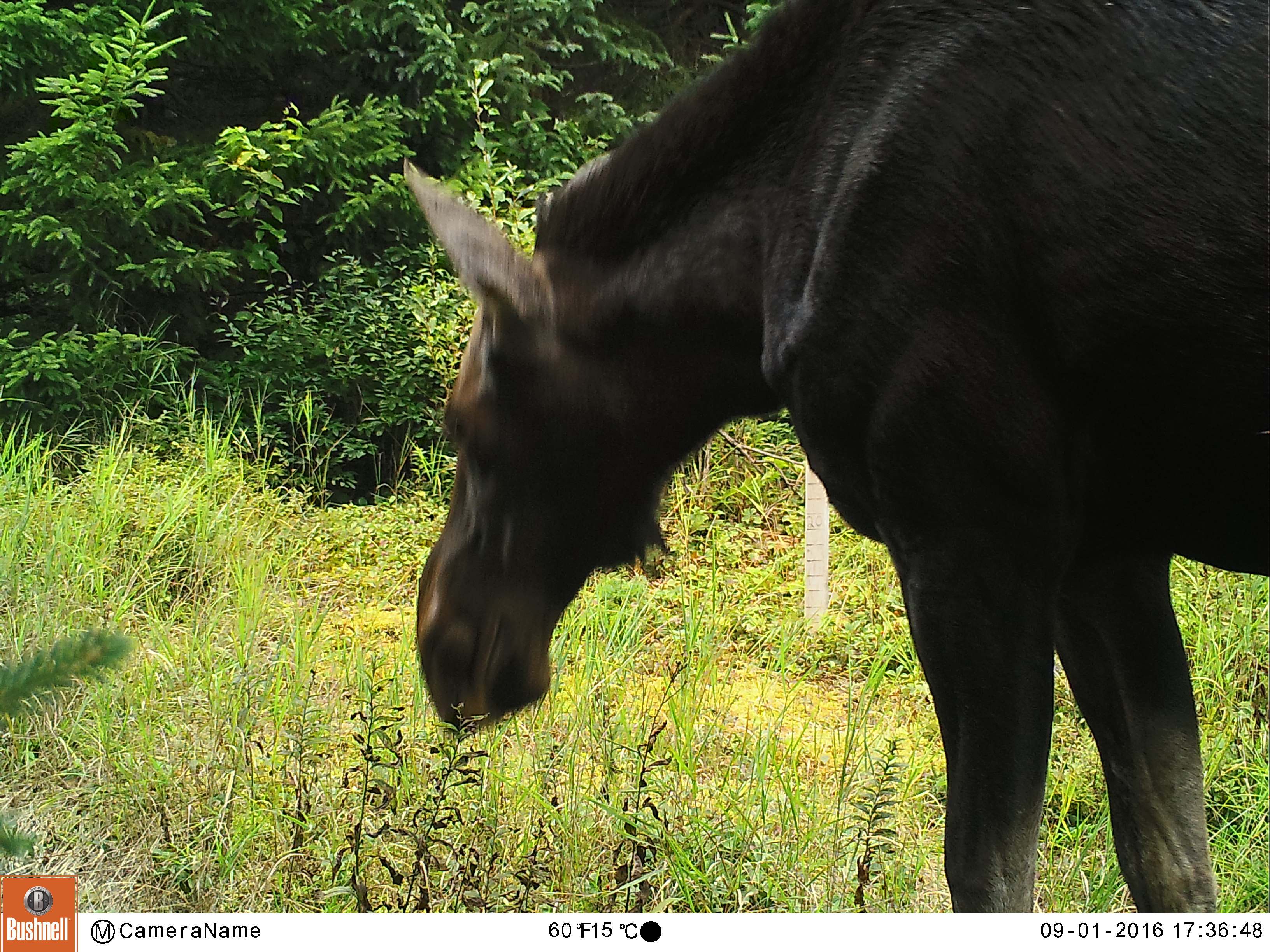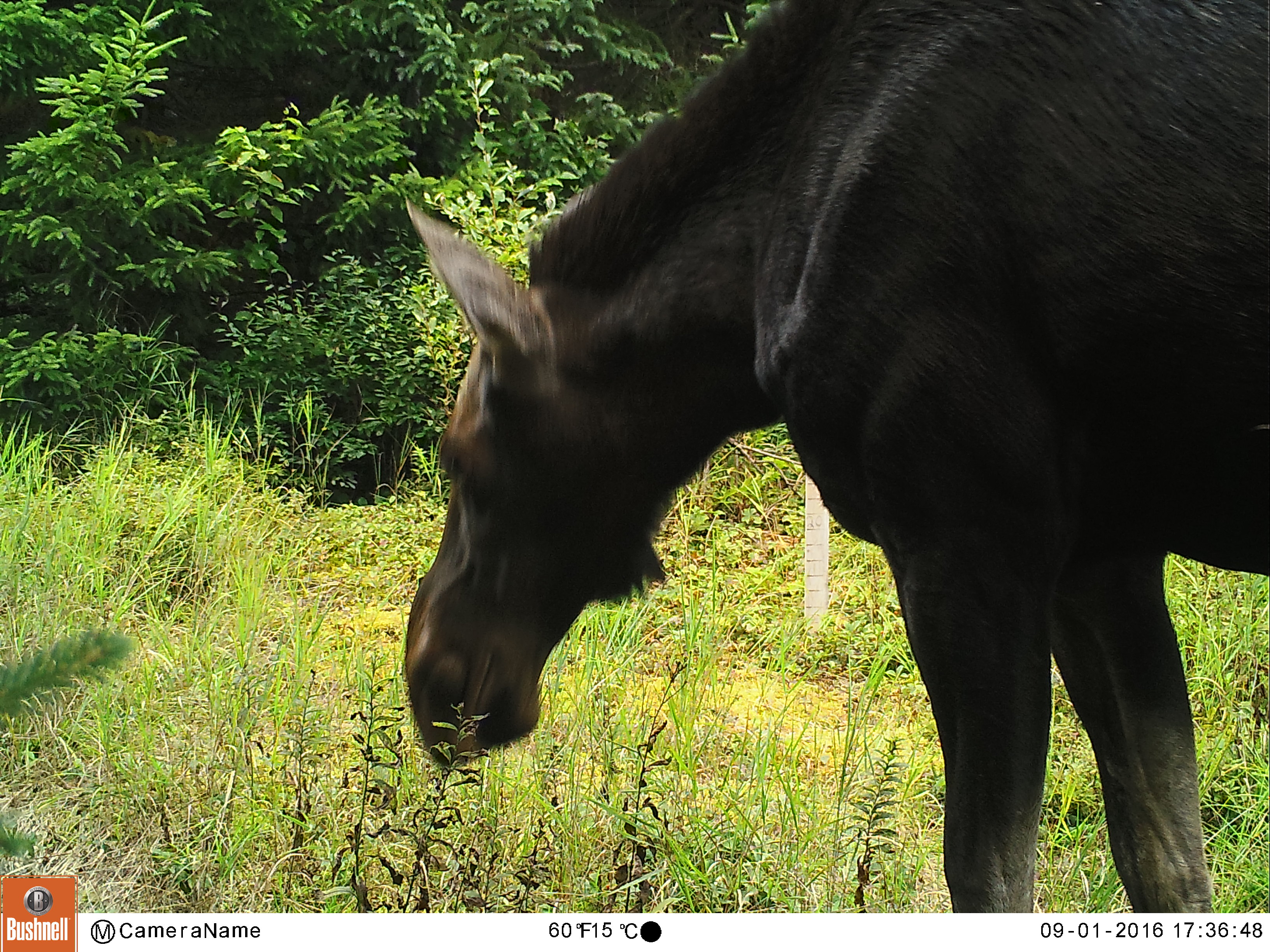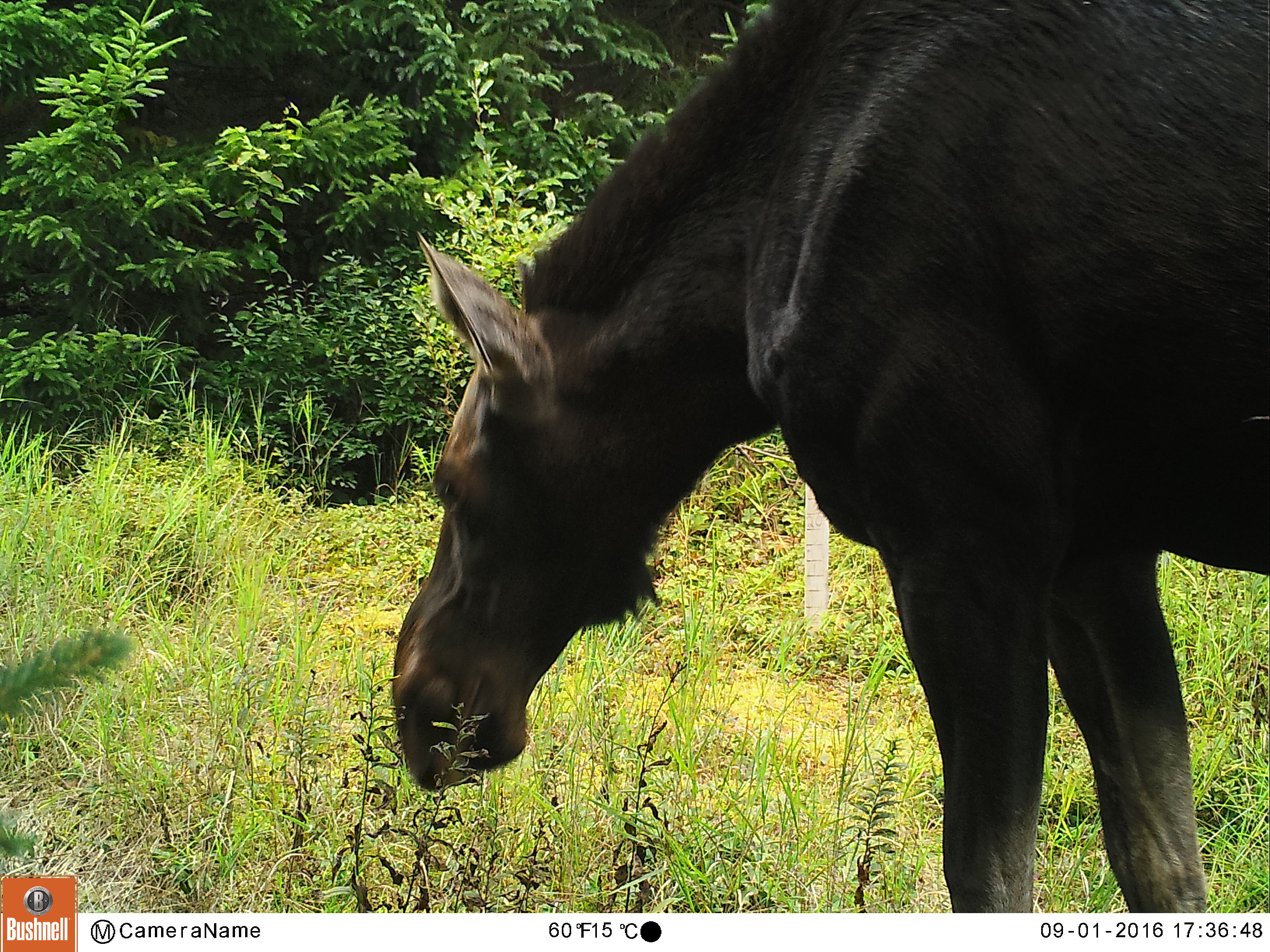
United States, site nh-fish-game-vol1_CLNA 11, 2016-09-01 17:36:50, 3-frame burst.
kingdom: Animalia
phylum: Chordata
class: Mammalia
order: Artiodactyla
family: Cervidae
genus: Alces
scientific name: Alces alces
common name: moose